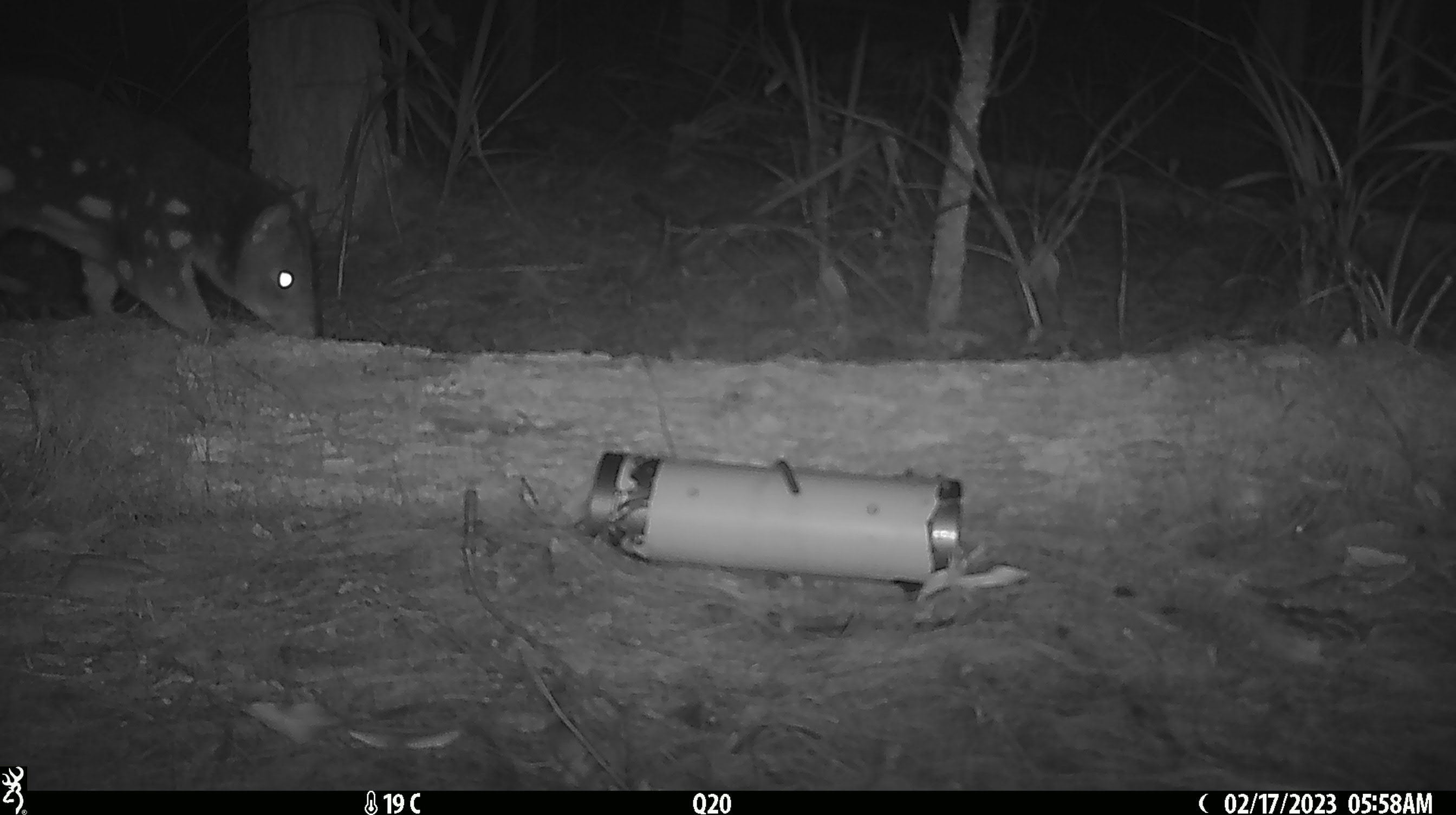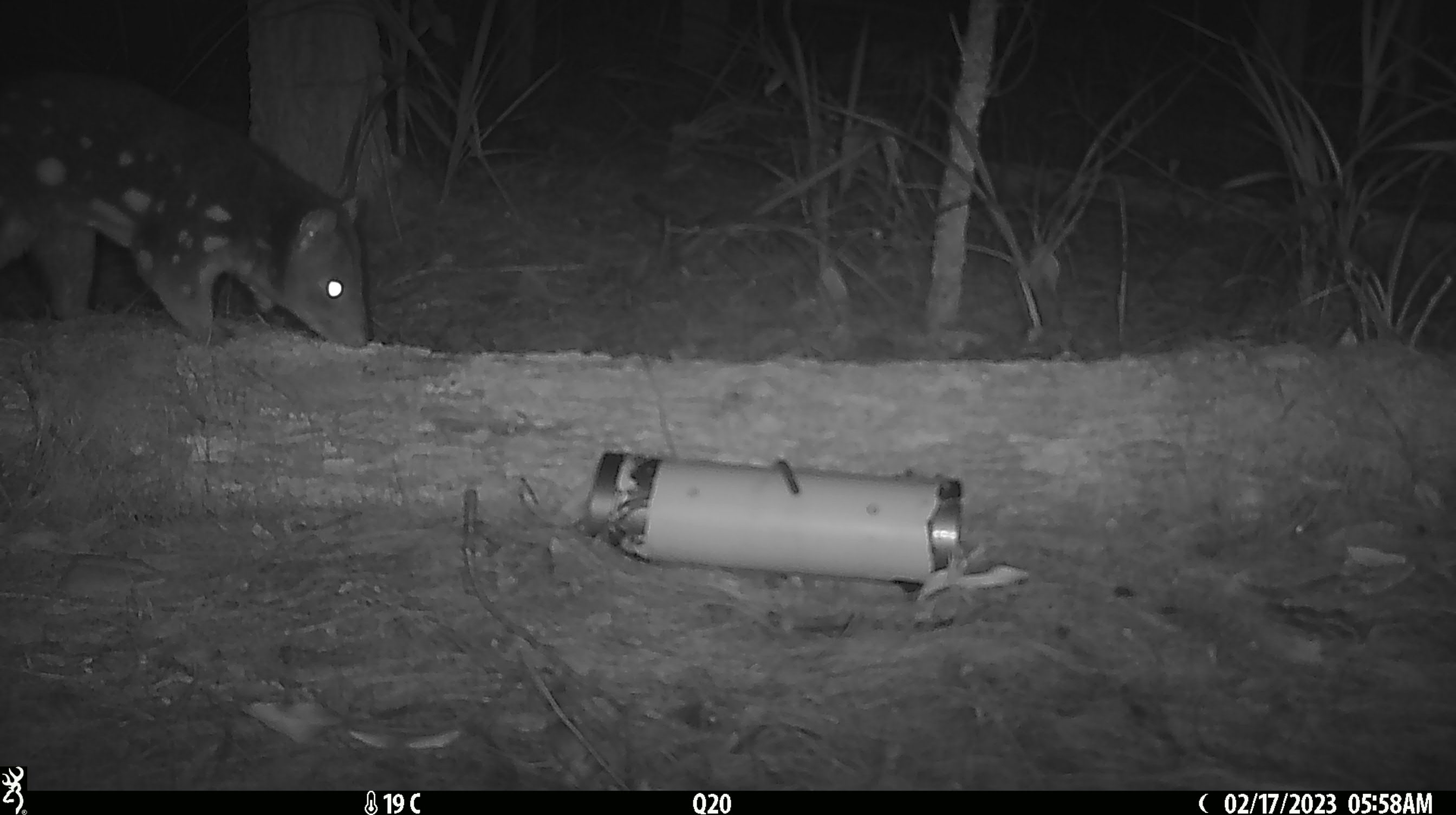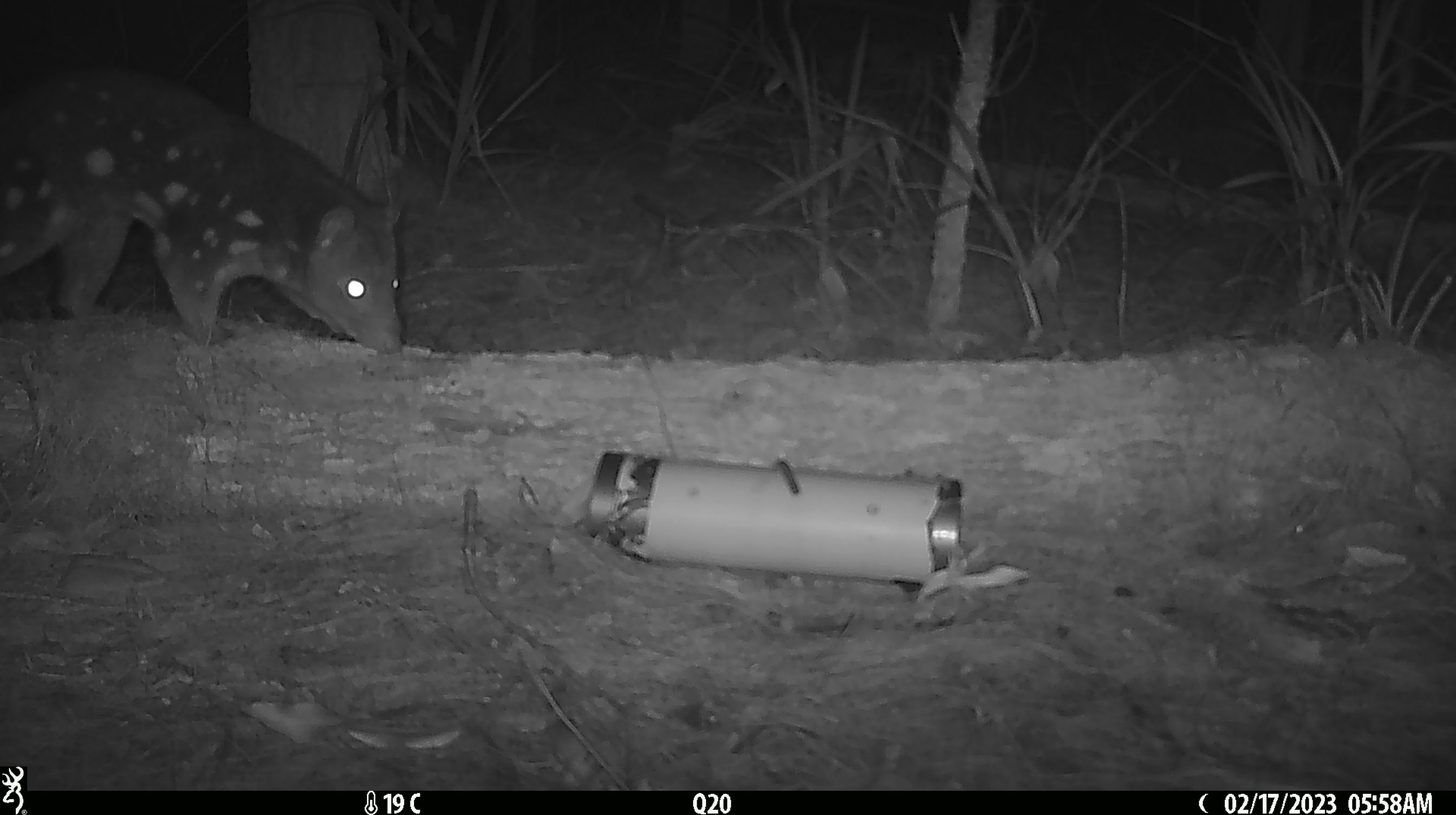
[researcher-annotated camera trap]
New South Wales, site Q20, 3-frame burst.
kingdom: Animalia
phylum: Chordata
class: Mammalia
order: Dasyuromorphia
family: Dasyuridae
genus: Dasyurus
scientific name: Dasyurus maculatus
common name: spotted-tailed quoll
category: quoll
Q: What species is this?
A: Quoll (spotted-tailed quoll) (Dasyurus maculatus).